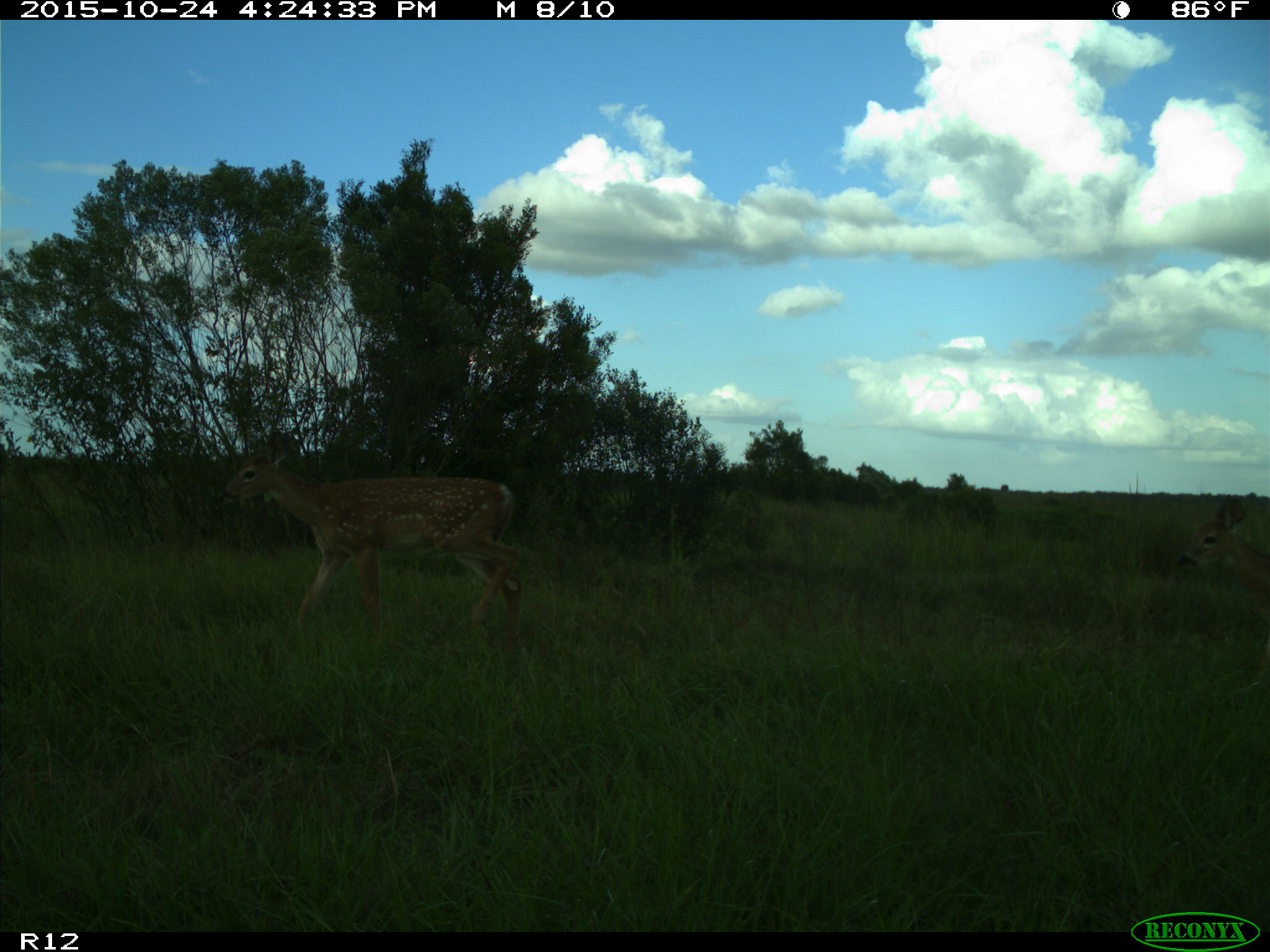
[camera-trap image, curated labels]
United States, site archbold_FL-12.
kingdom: Animalia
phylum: Chordata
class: Mammalia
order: Artiodactyla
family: Cervidae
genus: Odocoileus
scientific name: Odocoileus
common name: deer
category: unidentified deer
Unidentified deer (deer) (Odocoileus).